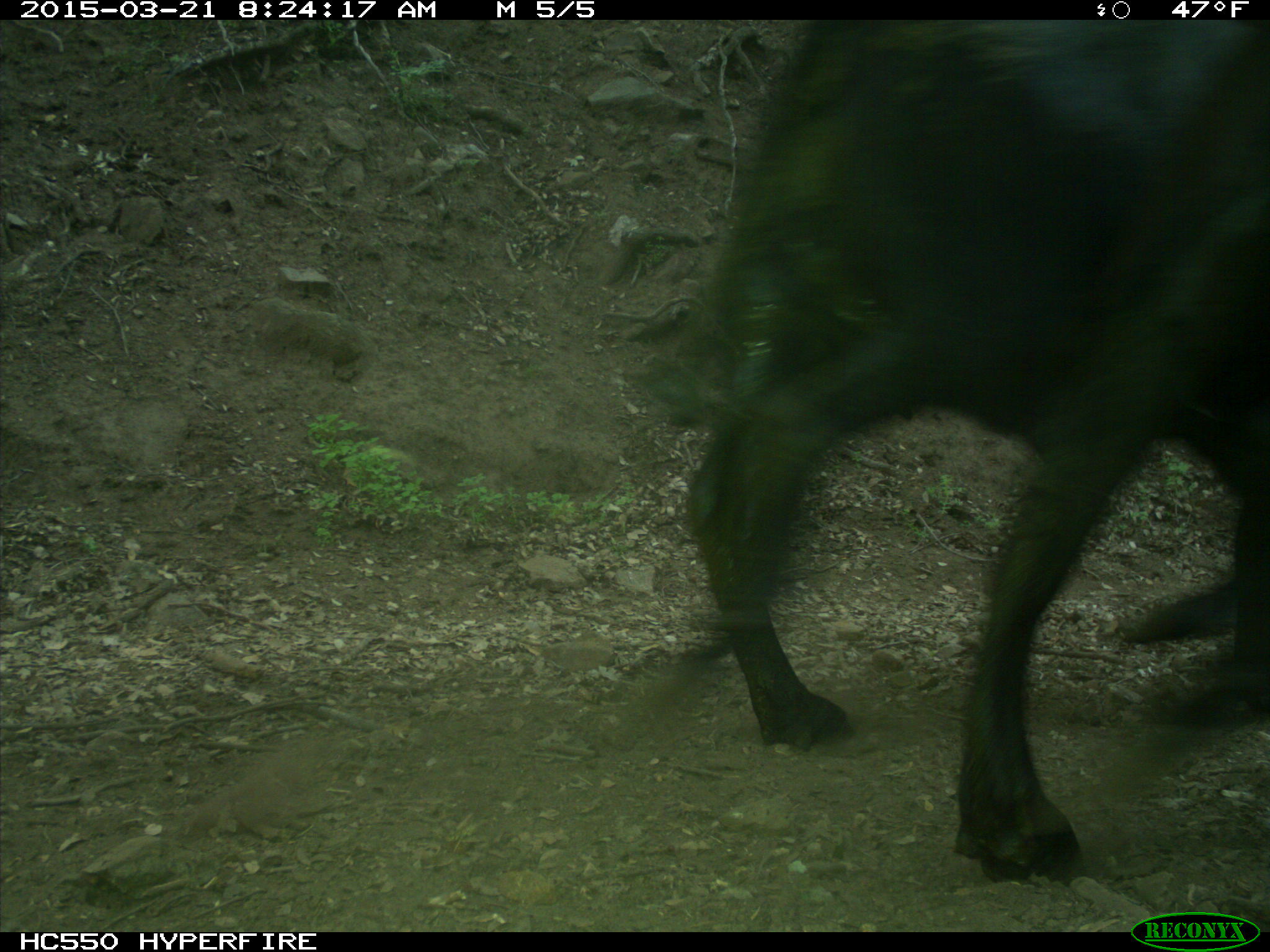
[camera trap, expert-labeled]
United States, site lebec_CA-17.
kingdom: Animalia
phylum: Chordata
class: Mammalia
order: Artiodactyla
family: Bovidae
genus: Bos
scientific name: Bos taurus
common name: domestic cow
Bos taurus (domestic cow).